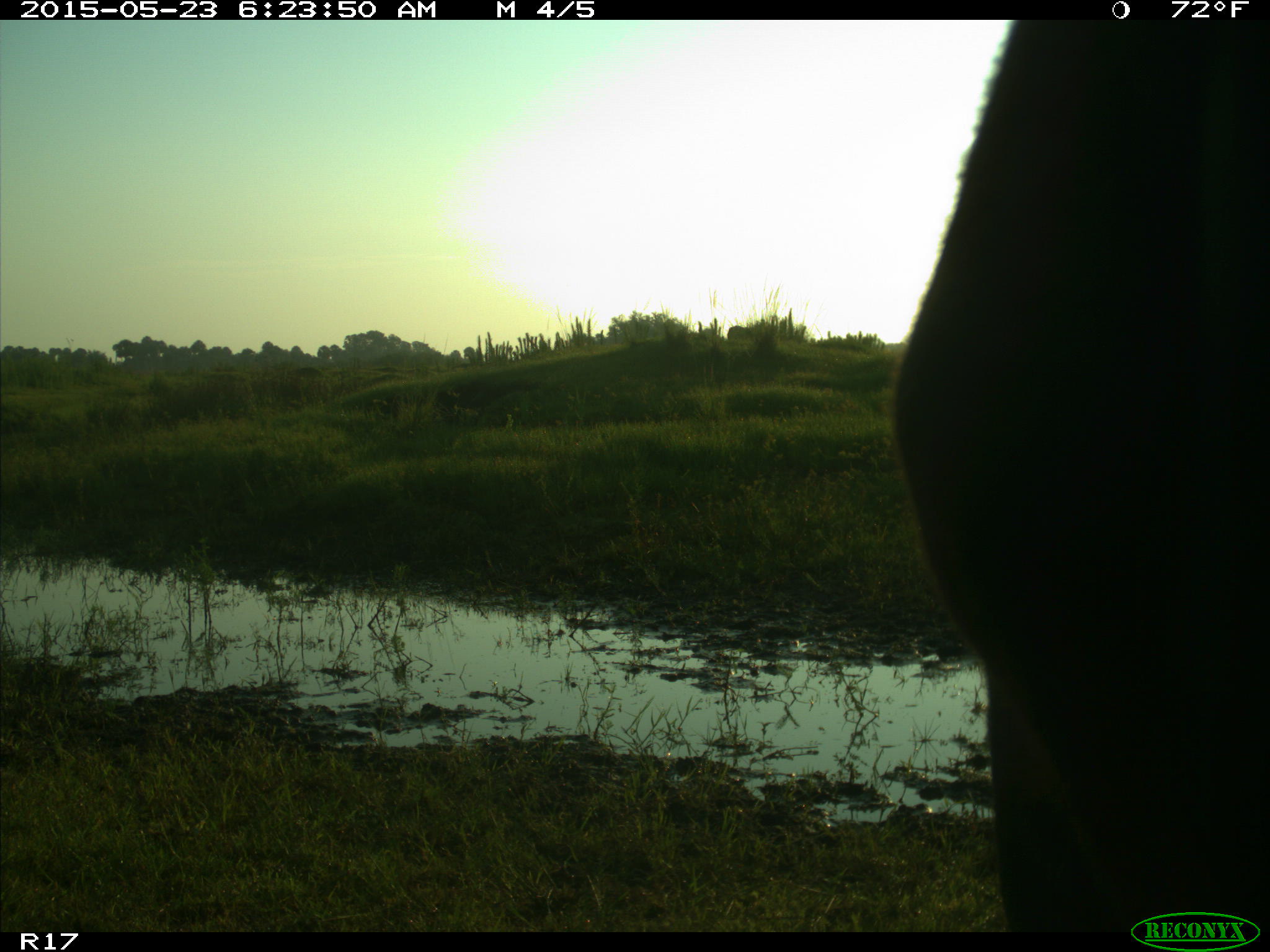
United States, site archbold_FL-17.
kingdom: Animalia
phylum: Chordata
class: Mammalia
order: Artiodactyla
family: Bovidae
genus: Bos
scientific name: Bos taurus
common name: domestic cow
Bos taurus (domestic cow).